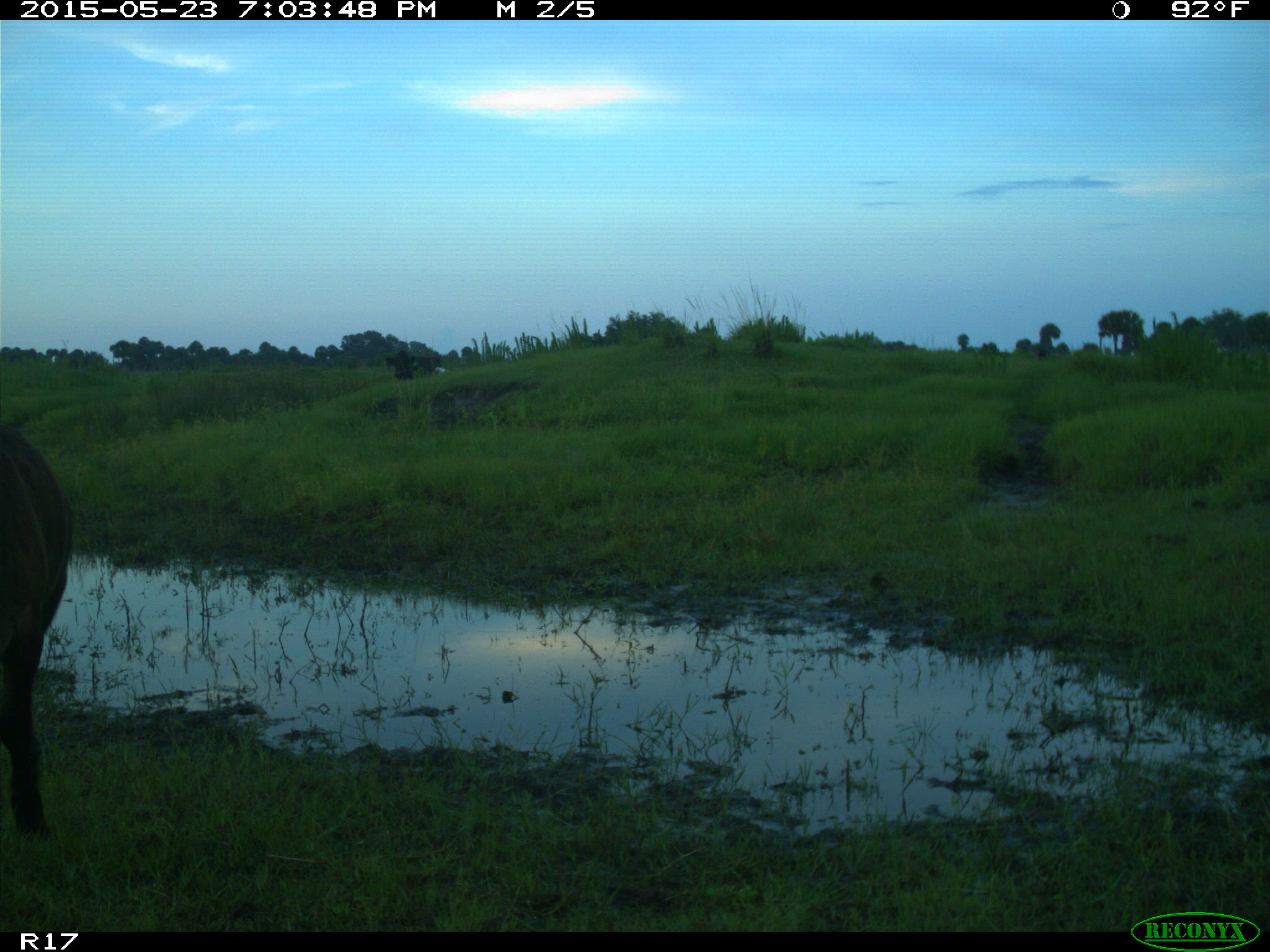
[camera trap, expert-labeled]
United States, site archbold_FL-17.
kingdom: Animalia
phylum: Chordata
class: Mammalia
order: Artiodactyla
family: Bovidae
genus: Bos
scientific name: Bos taurus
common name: domestic cow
Bos taurus (domestic cow).